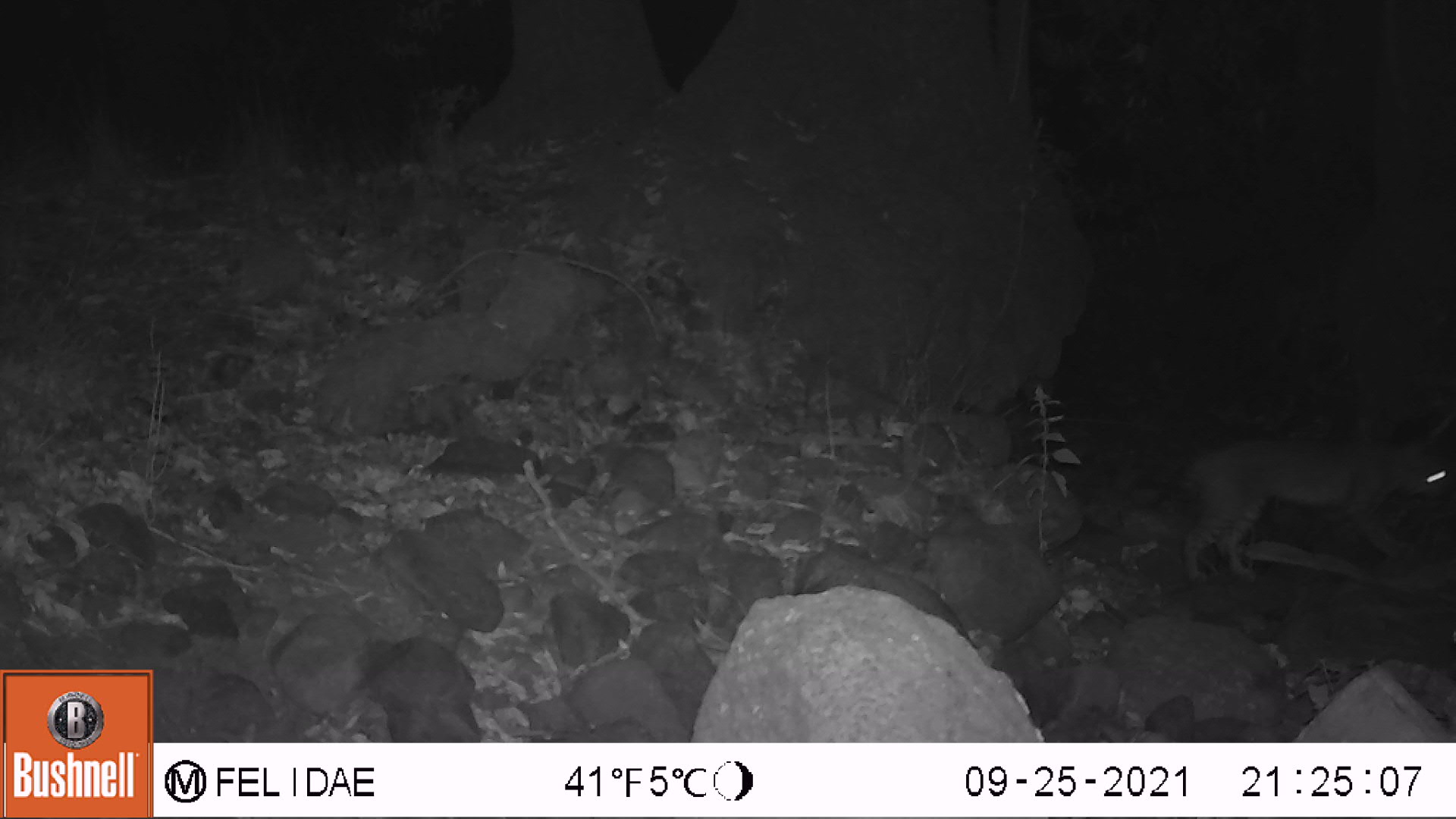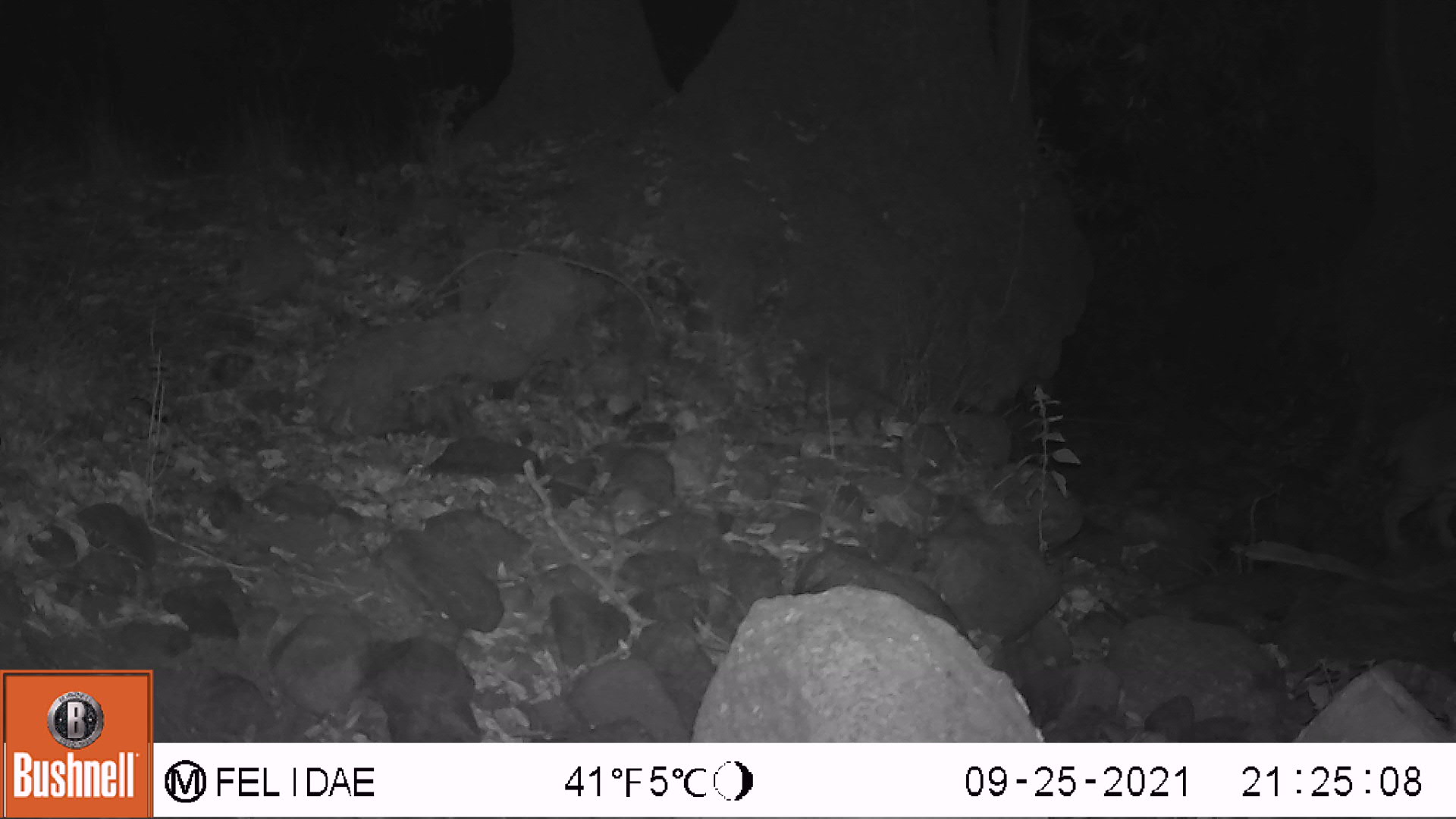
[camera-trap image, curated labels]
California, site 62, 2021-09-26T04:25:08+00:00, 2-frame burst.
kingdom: Animalia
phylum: Chordata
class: Mammalia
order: Carnivora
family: Felidae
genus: Lynx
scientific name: Lynx rufus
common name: bobcat